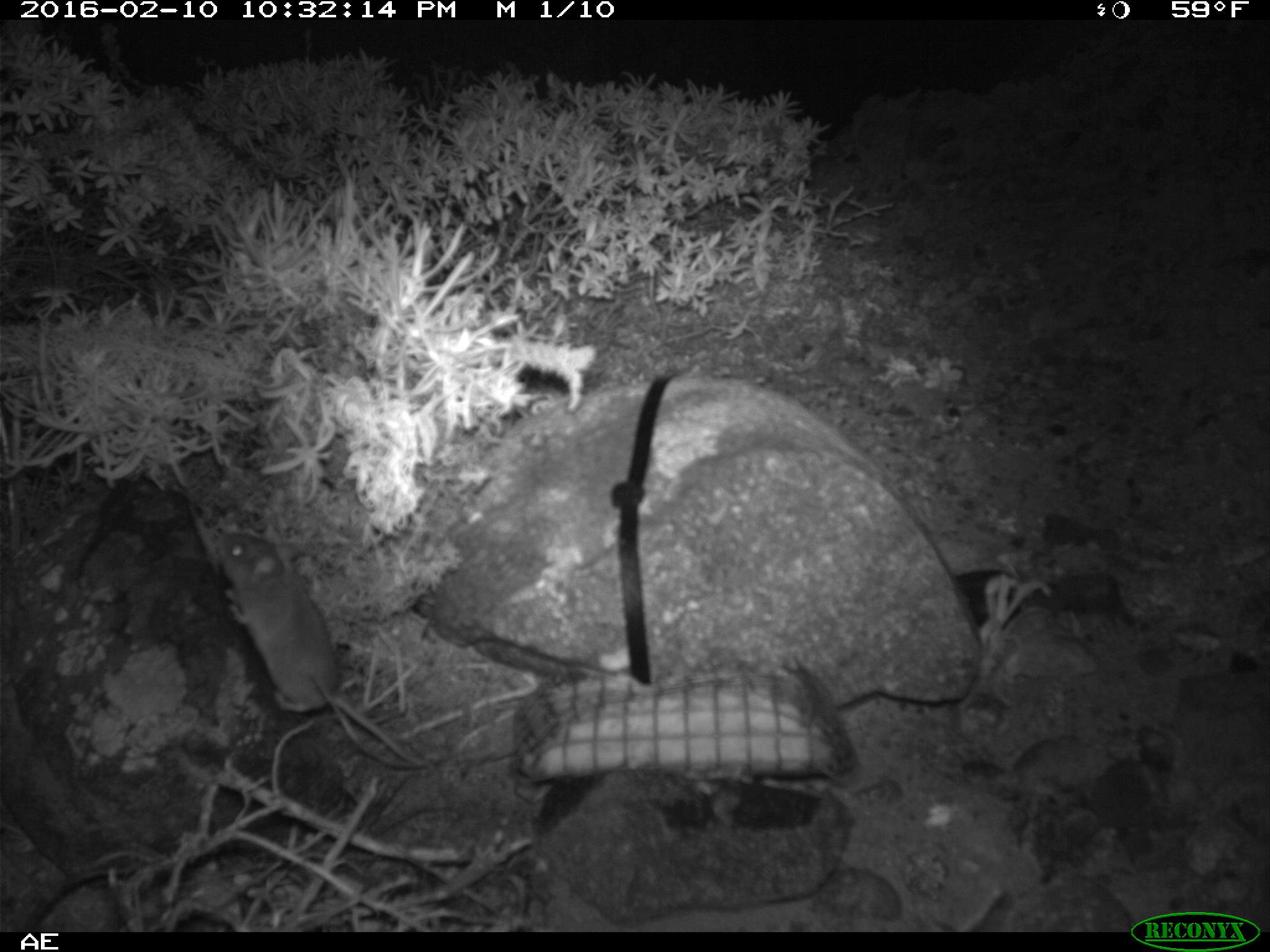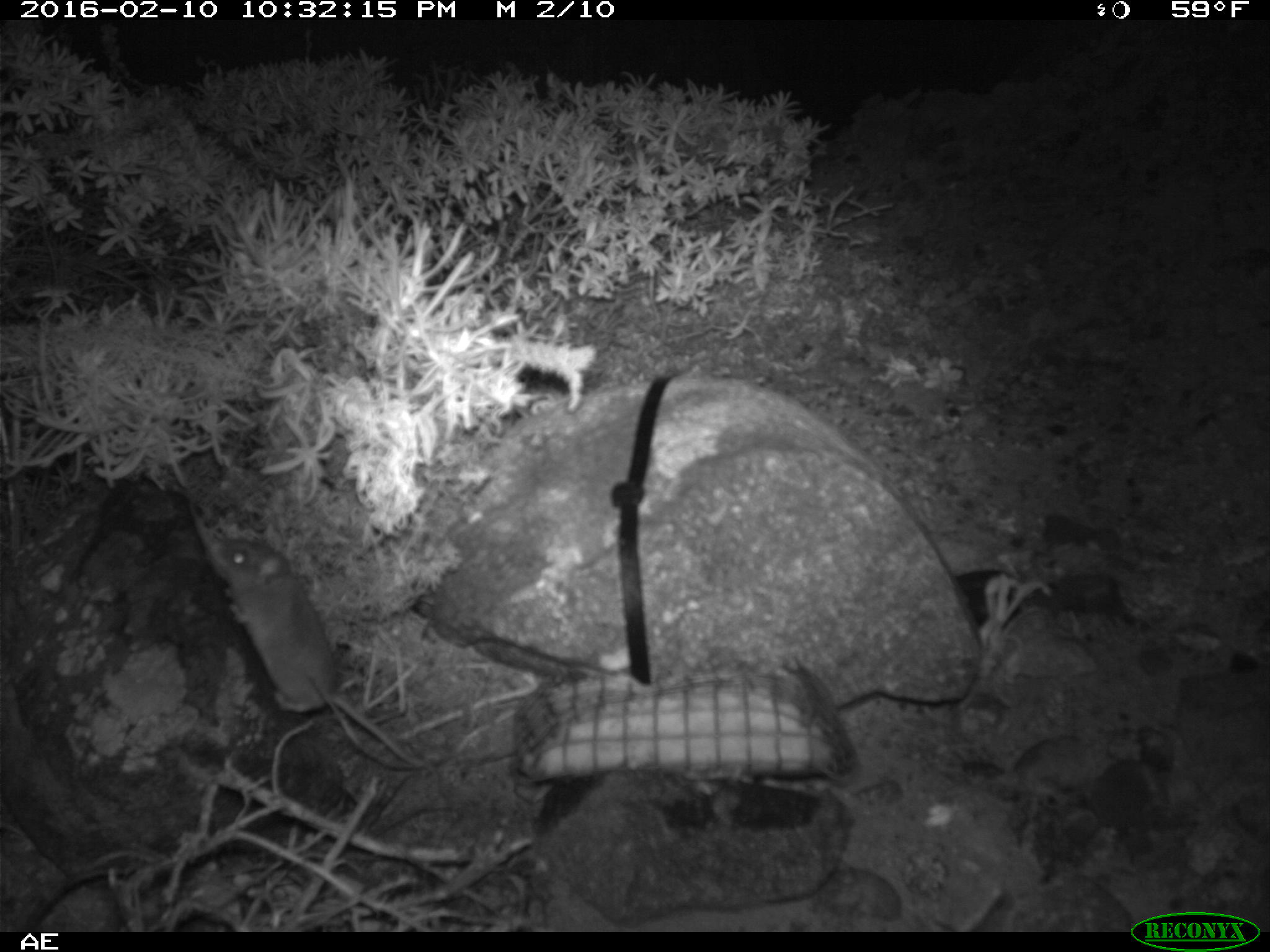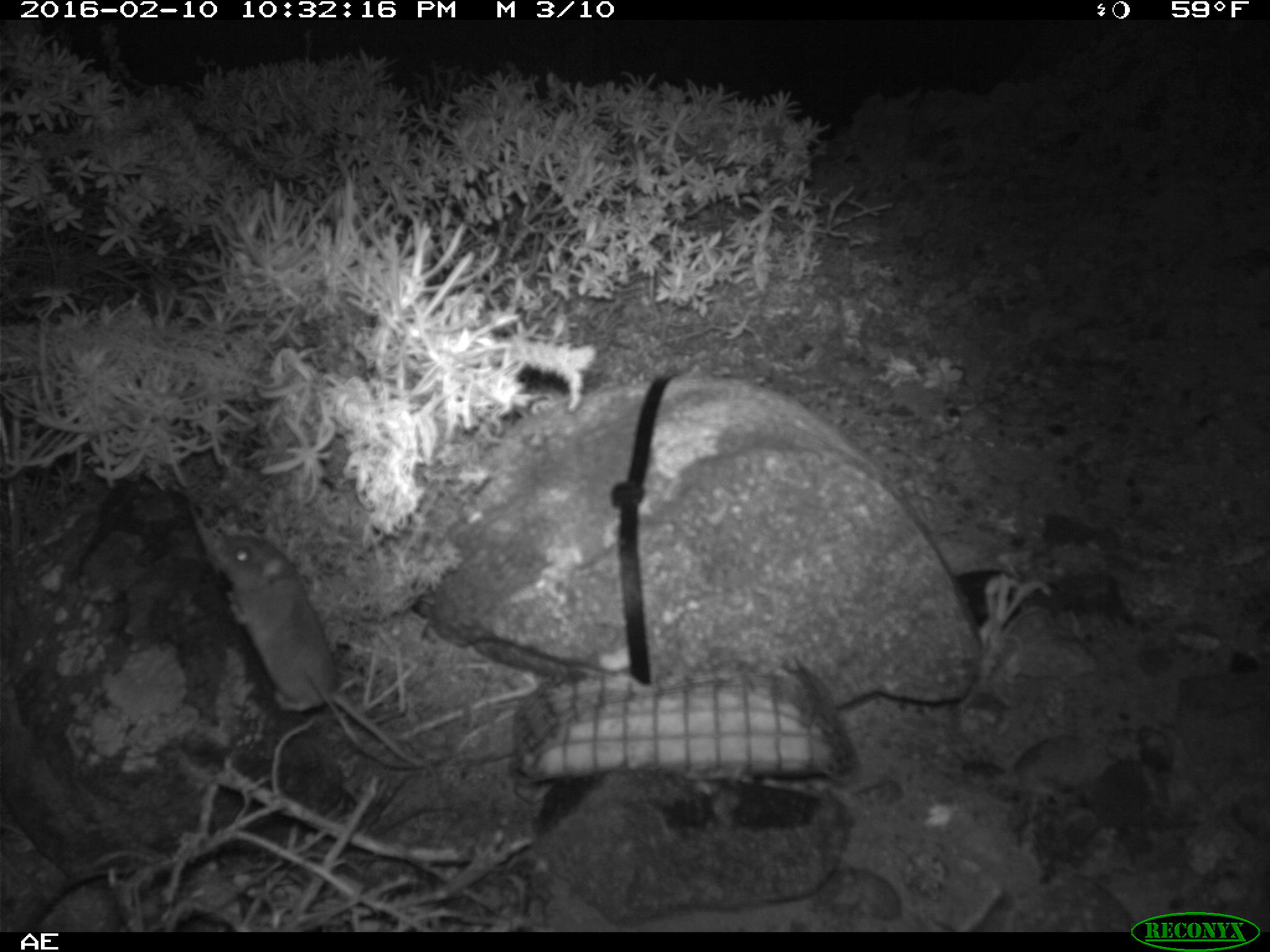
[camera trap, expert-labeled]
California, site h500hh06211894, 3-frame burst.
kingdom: Animalia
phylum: Chordata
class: Mammalia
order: Rodentia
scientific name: Rodentia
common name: rodent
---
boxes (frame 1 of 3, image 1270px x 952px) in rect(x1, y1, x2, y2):
rodent: rect(215, 532, 429, 769)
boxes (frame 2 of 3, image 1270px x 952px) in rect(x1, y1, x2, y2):
rodent: rect(208, 536, 422, 766)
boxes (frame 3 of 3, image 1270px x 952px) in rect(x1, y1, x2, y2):
rodent: rect(218, 527, 439, 798)